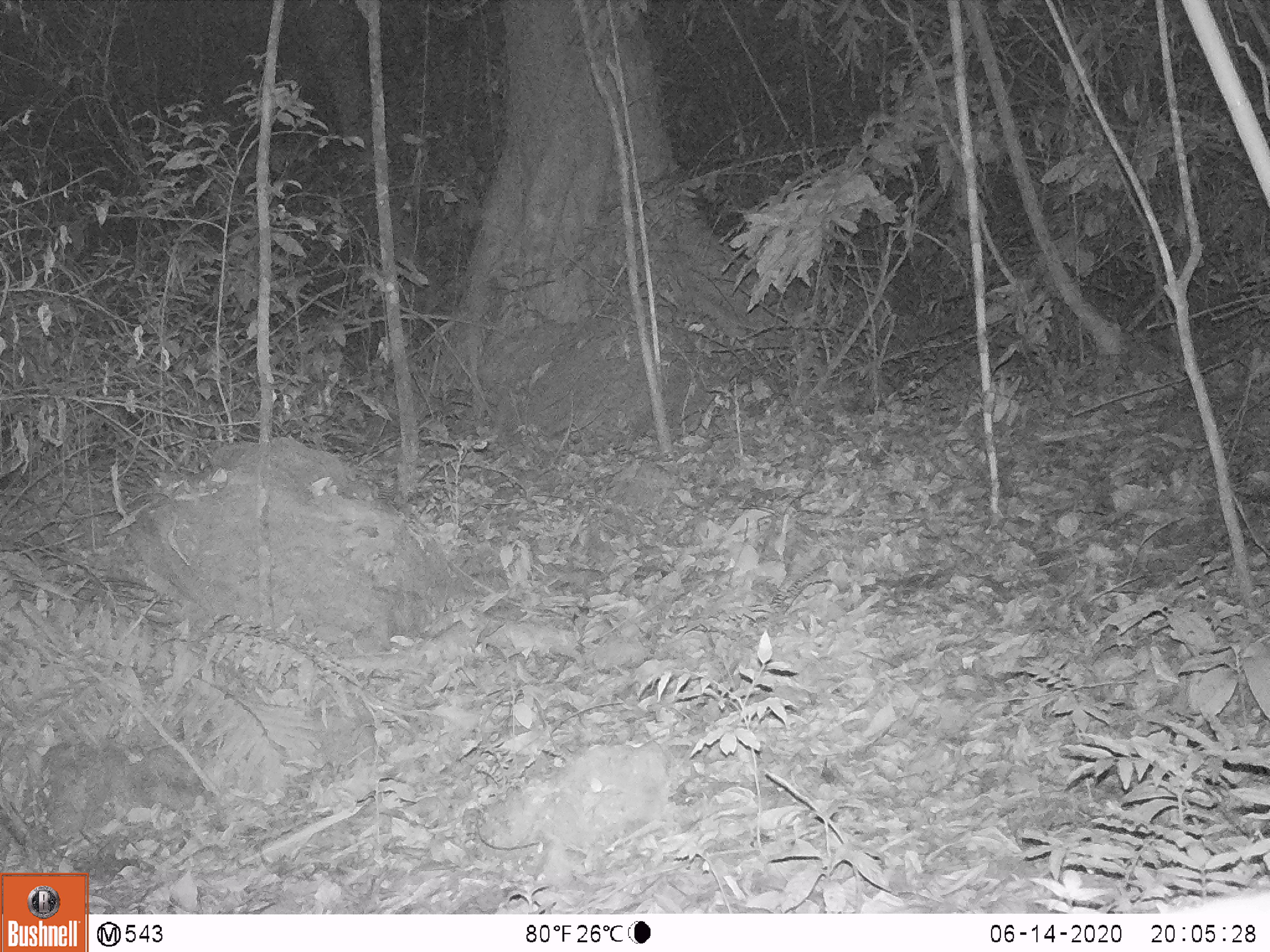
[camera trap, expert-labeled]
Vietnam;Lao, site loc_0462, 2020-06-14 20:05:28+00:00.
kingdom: Animalia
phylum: Chordata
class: Mammalia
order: Rodentia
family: Muridae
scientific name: Muridae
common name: old-world mice and rats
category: unidentified murid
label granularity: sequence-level